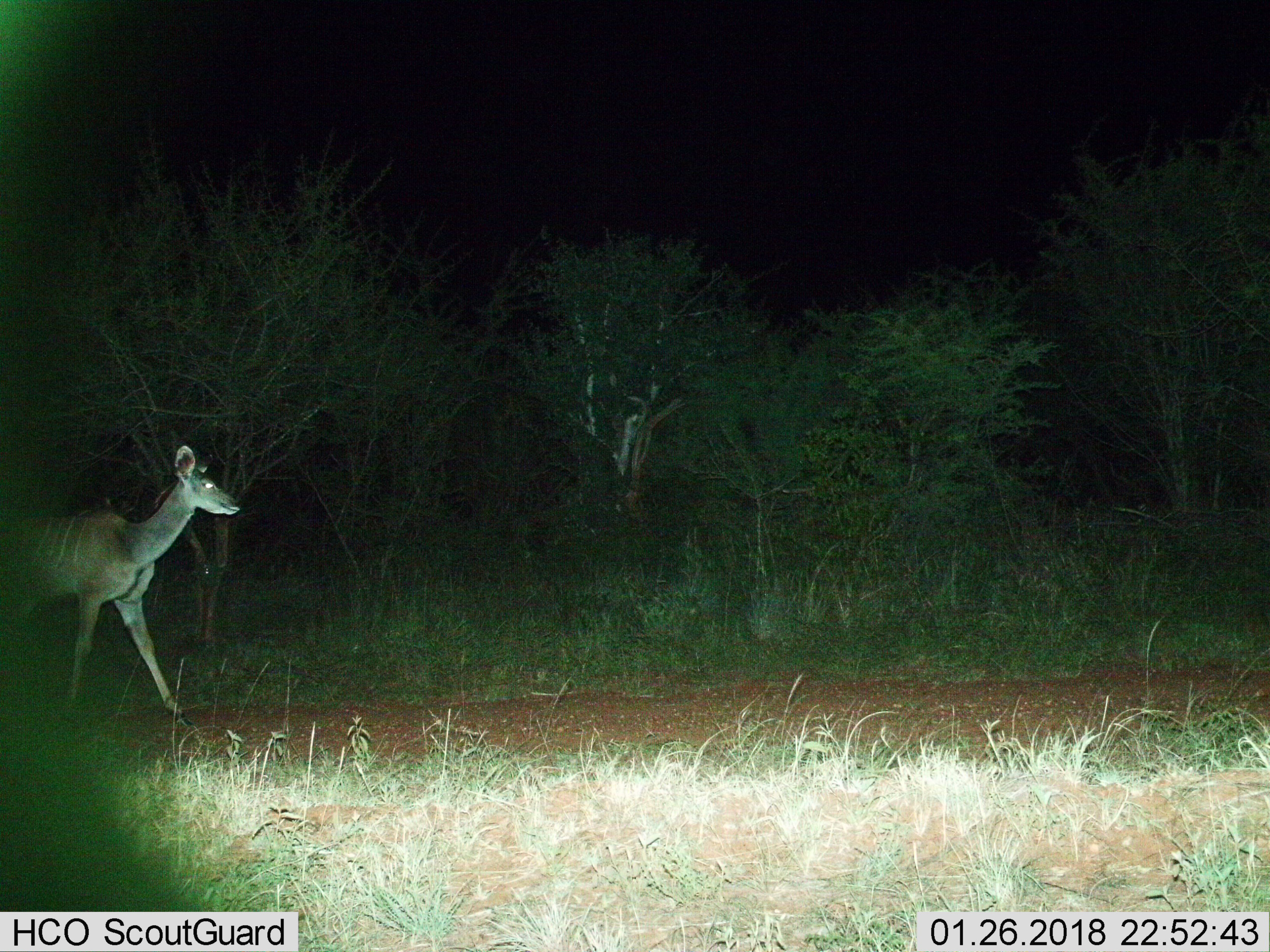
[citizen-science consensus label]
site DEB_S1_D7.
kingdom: Animalia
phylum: Chordata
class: Mammalia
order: Artiodactyla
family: Bovidae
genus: Tragelaphus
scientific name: Tragelaphus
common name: kudu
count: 1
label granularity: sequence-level